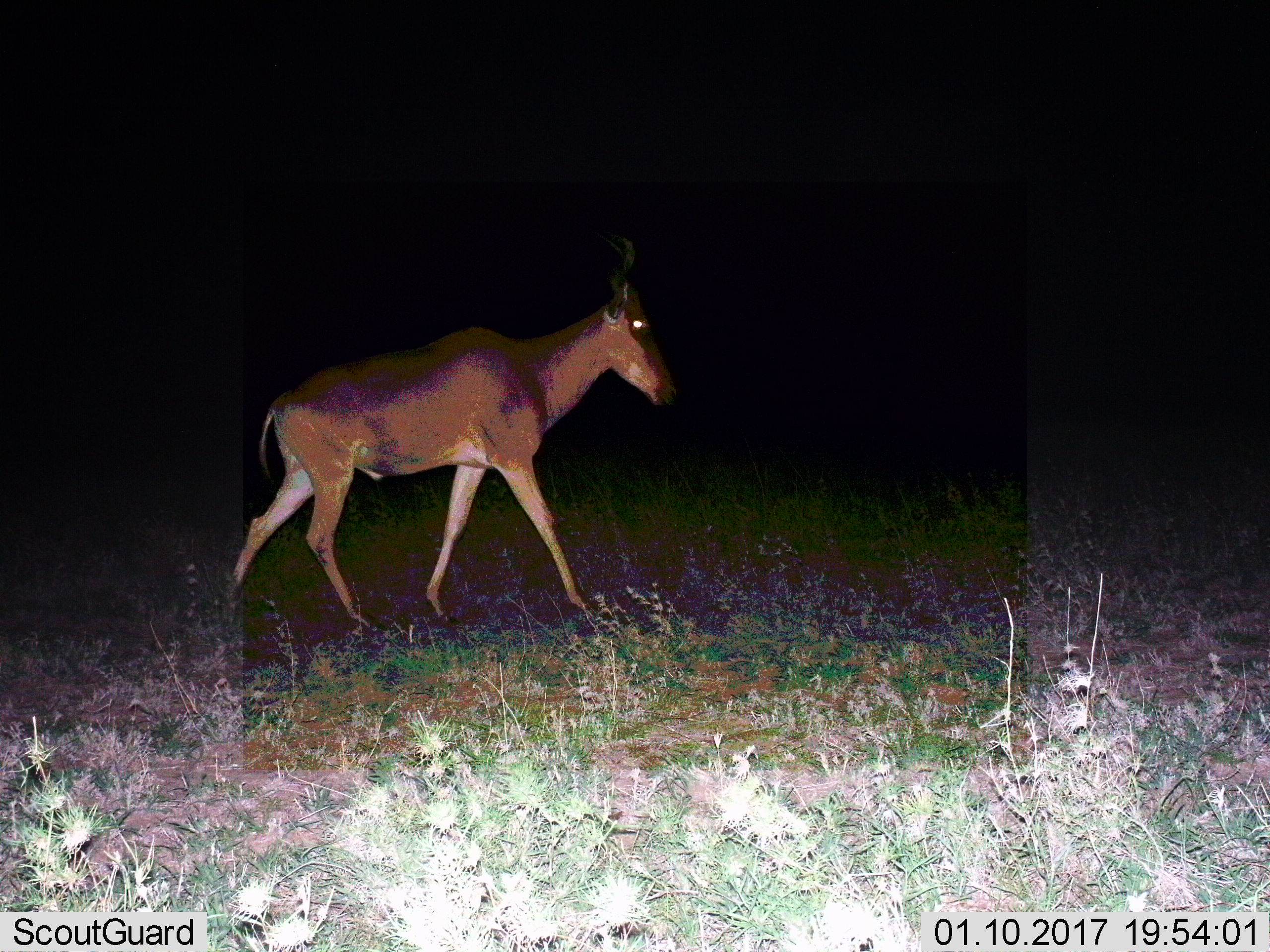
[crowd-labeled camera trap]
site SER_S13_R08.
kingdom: Animalia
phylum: Chordata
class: Mammalia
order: Artiodactyla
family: Bovidae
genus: Alcelaphus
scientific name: Alcelaphus buselaphus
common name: hartebeest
Hartebeest (Alcelaphus buselaphus), count 1. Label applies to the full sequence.